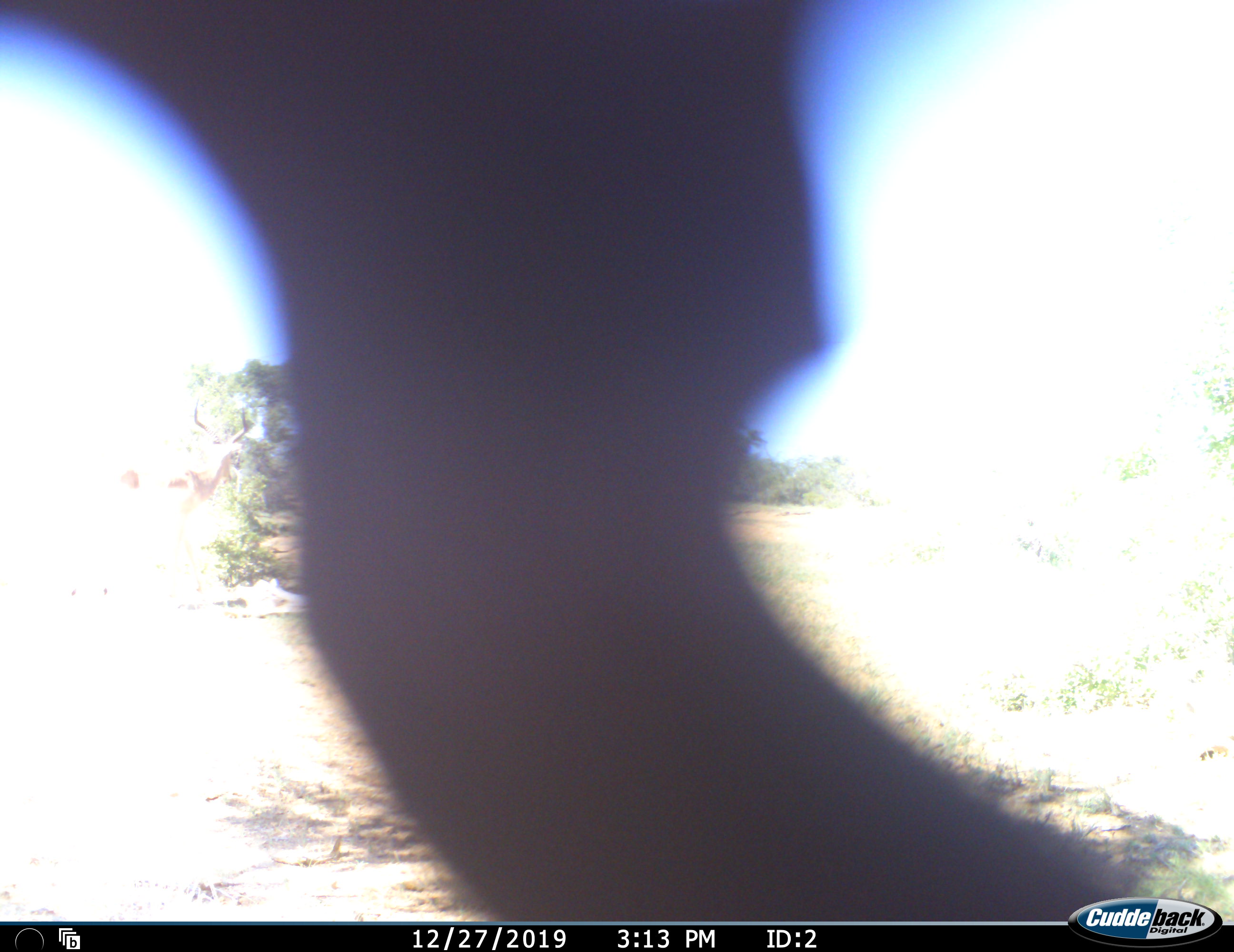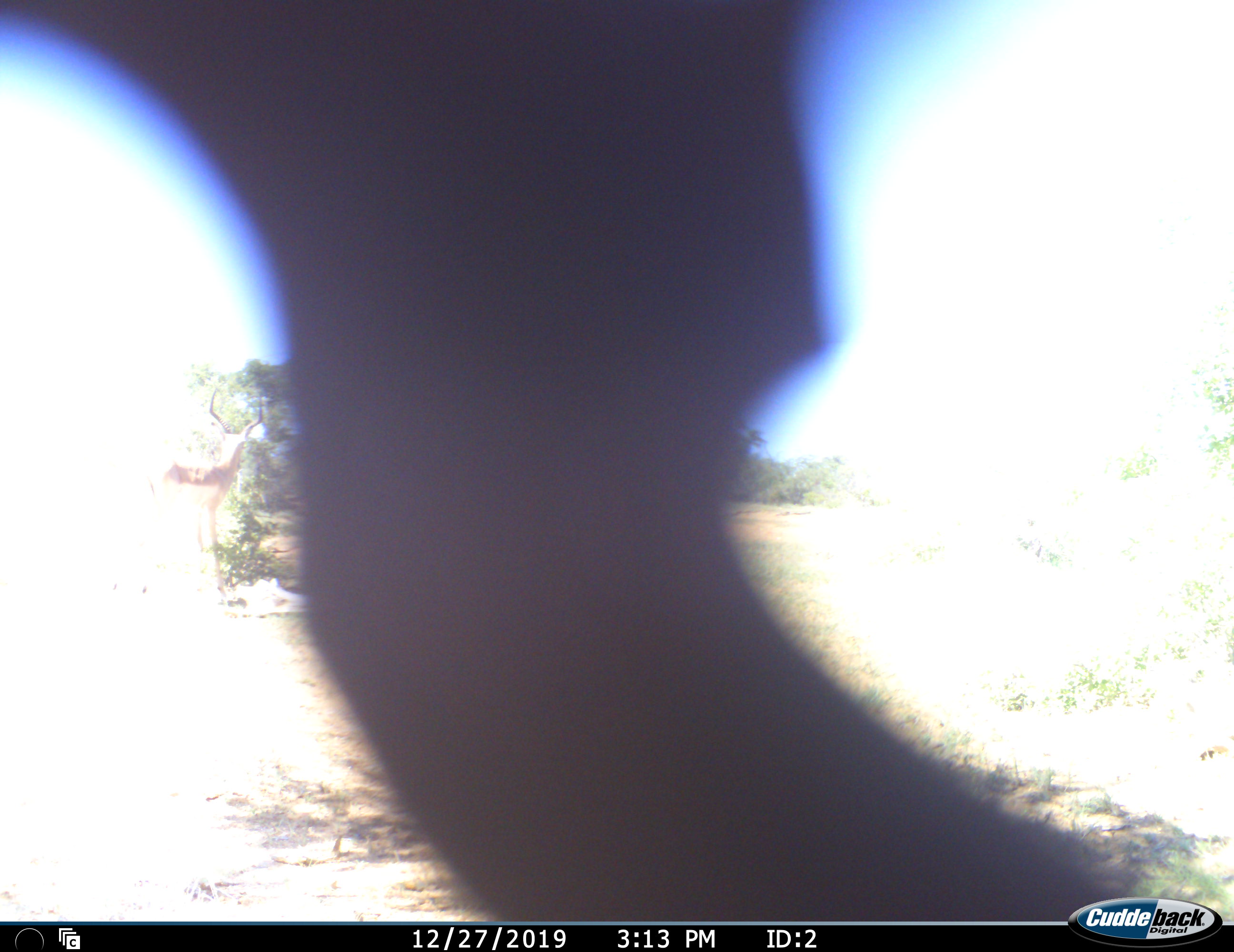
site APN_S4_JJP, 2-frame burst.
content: unidentified animal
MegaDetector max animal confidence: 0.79